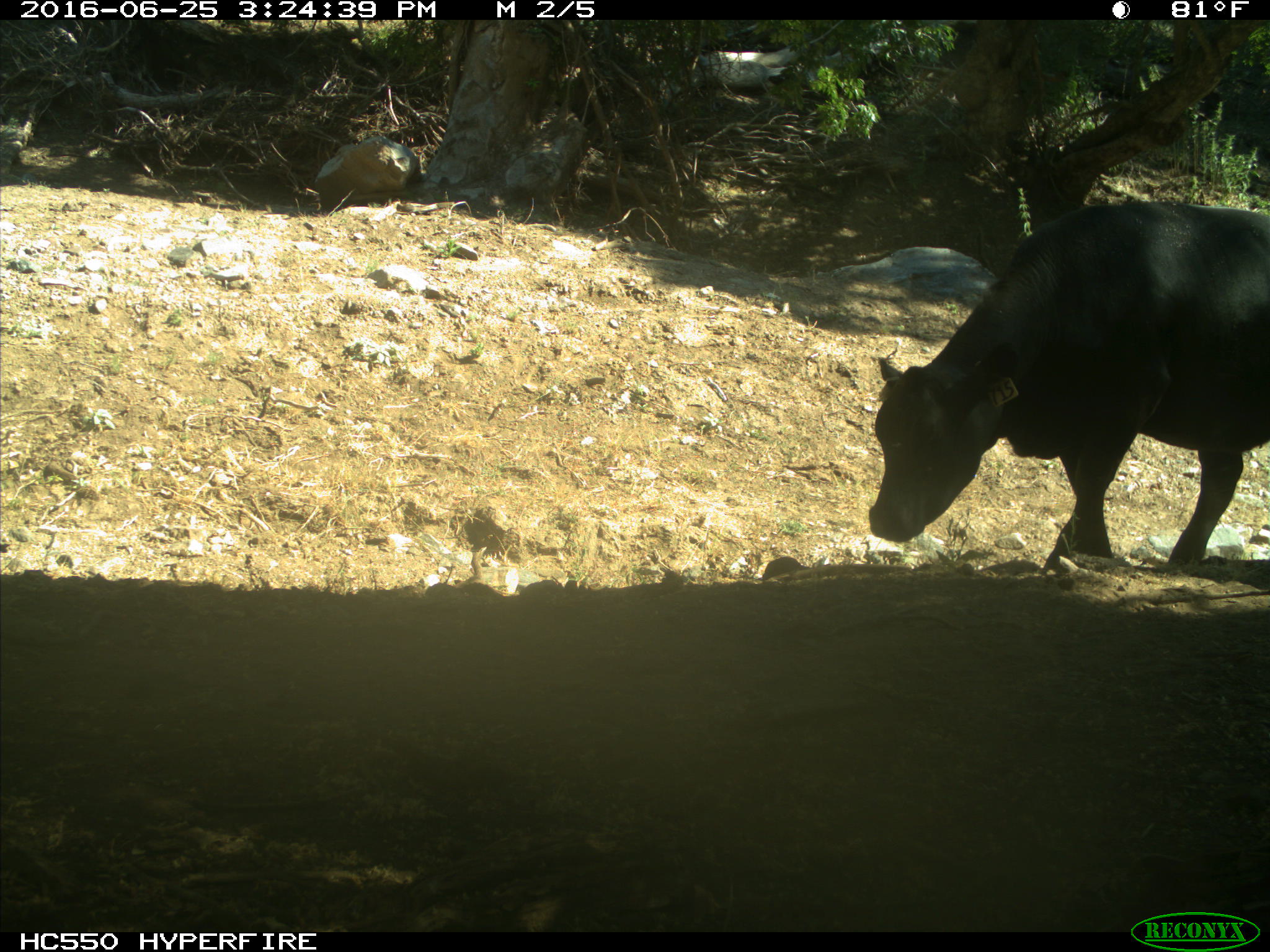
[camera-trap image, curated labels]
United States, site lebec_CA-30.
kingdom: Animalia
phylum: Chordata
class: Mammalia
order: Artiodactyla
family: Bovidae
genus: Bos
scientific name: Bos taurus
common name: domestic cow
Bos taurus (domestic cow).